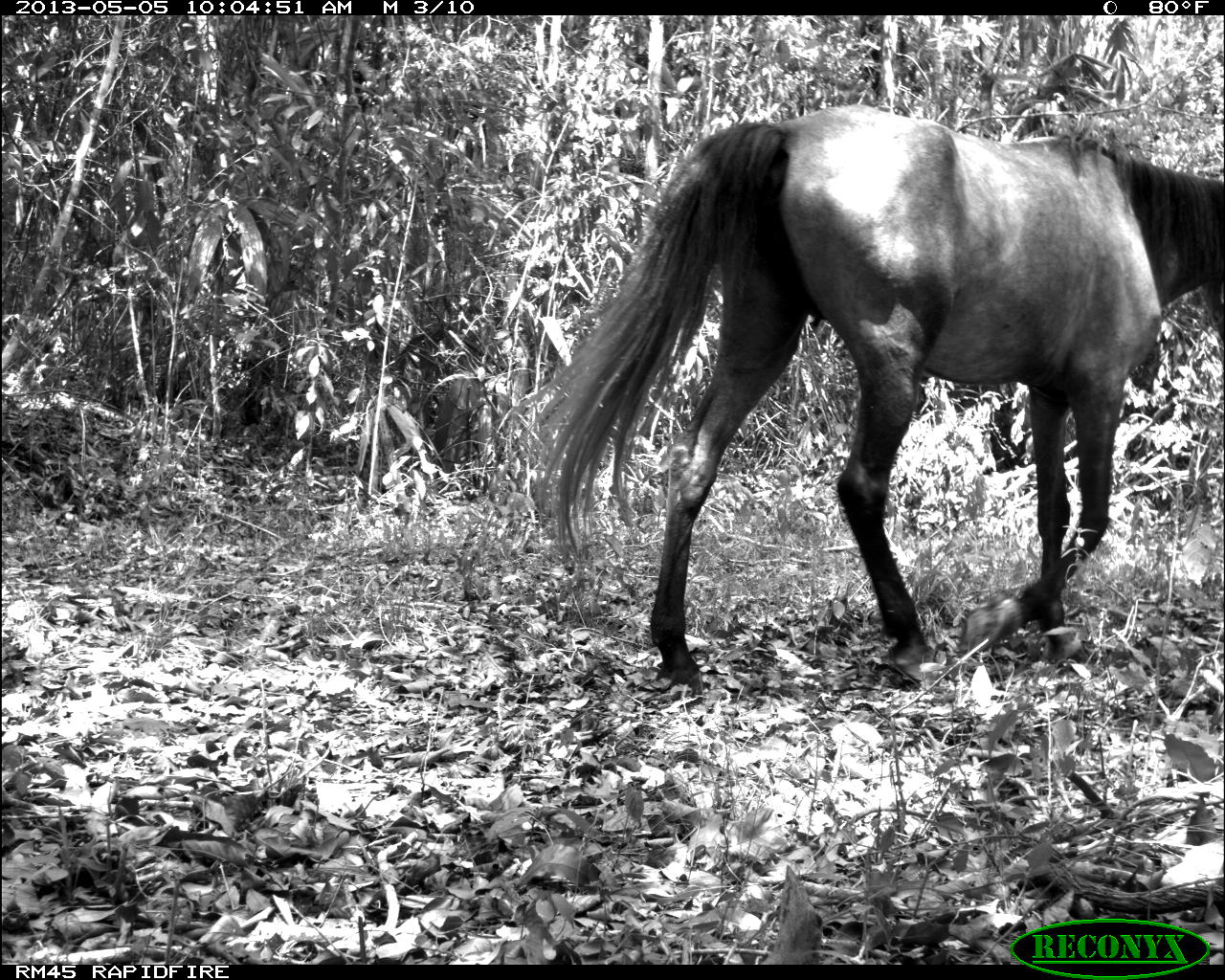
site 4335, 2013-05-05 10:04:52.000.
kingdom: Animalia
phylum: Chordata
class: Mammalia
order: Perissodactyla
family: Equidae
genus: Equus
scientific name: Equus ferus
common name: wild horse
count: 3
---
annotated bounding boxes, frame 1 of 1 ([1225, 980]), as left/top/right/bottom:
equus ferus: 511/103/1225/697